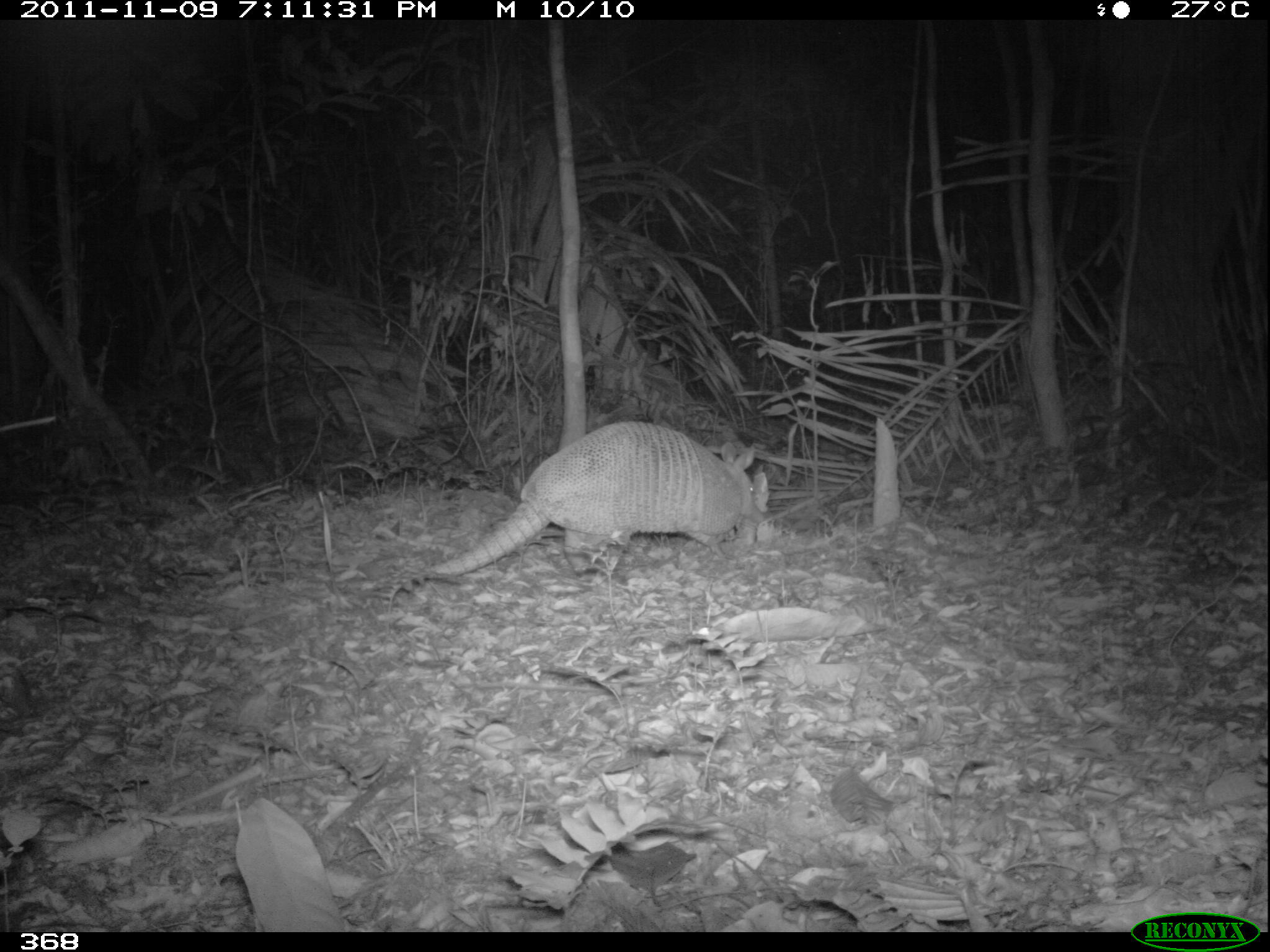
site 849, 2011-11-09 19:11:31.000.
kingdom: Animalia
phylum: Chordata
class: Mammalia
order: Cingulata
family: Dasypodidae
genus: Dasypus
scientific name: Dasypus kappleri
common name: greater long-nosed armadillo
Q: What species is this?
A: Dasypus kappleri (greater long-nosed armadillo).